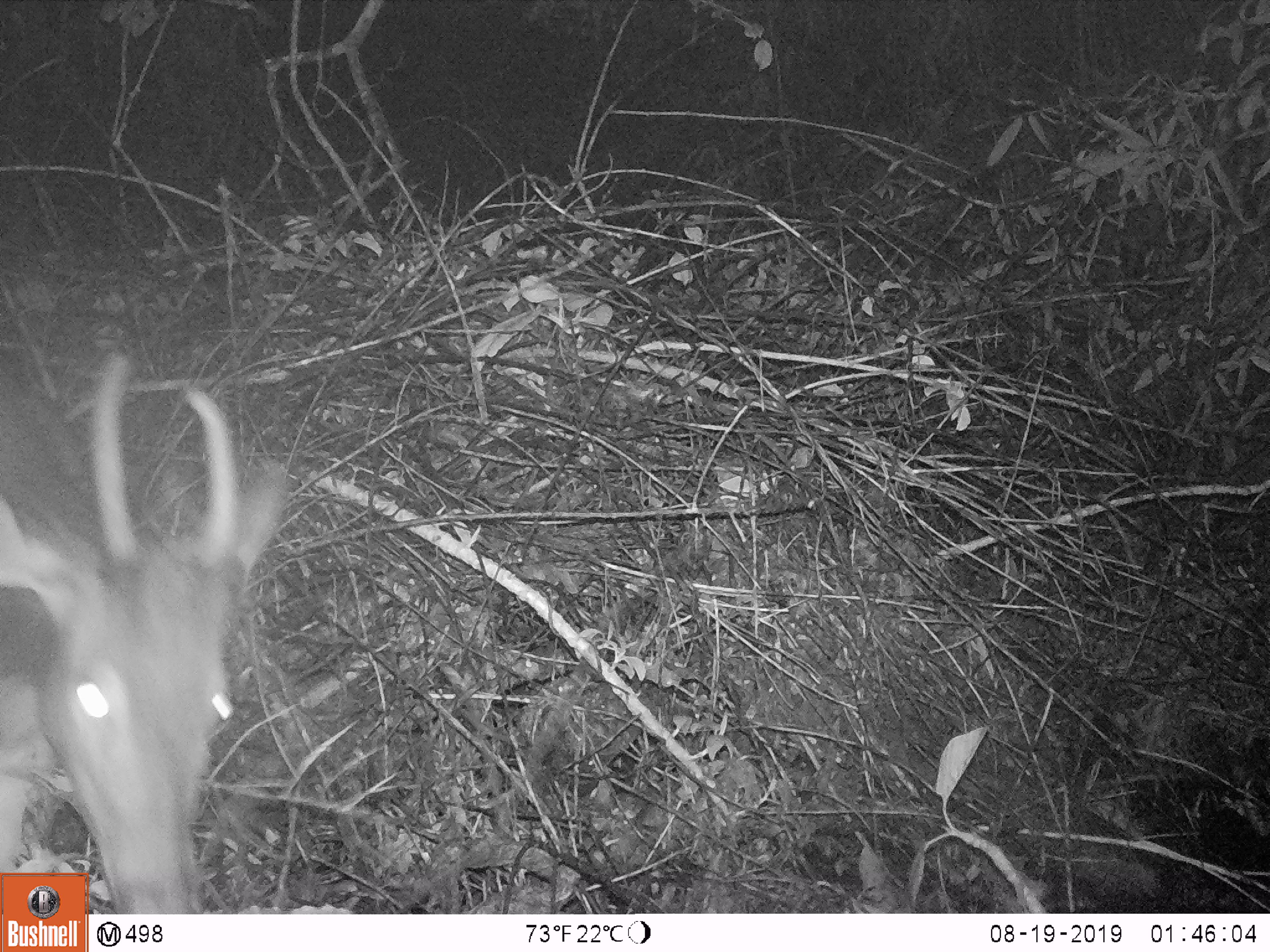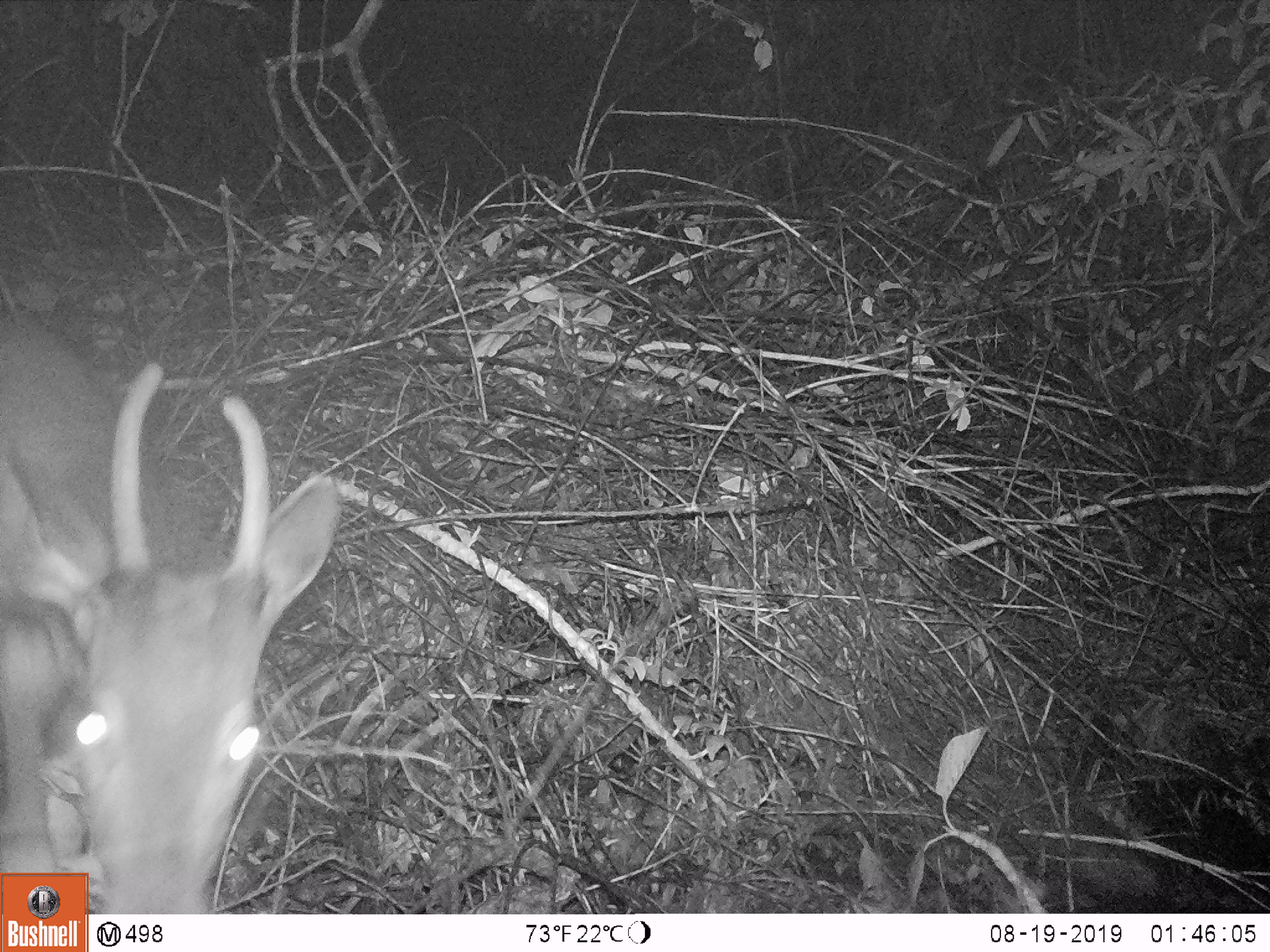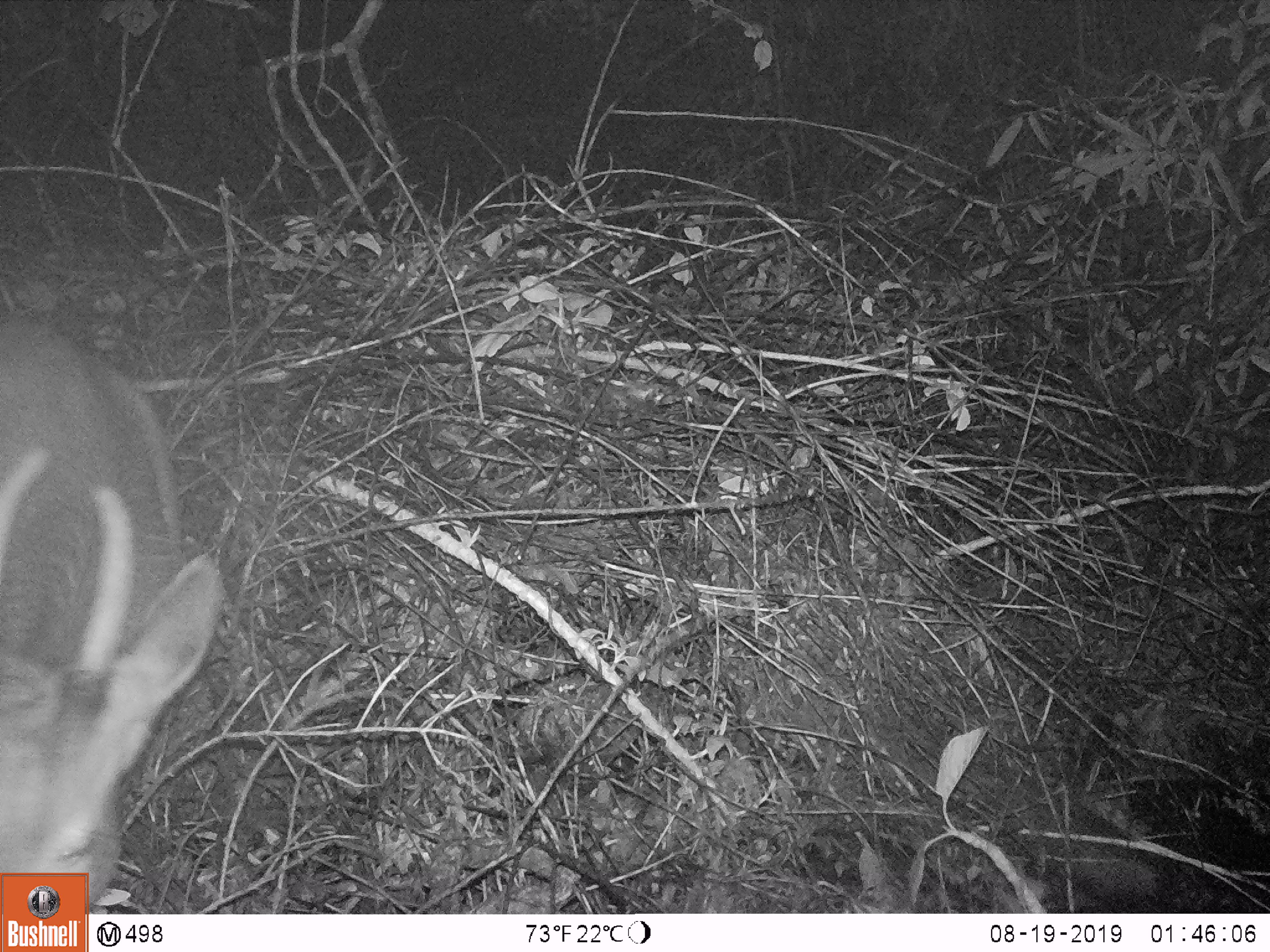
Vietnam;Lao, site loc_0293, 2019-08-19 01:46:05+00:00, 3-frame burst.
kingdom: Animalia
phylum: Chordata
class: Mammalia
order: Artiodactyla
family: Cervidae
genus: Rusa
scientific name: Rusa unicolor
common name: sambar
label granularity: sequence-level